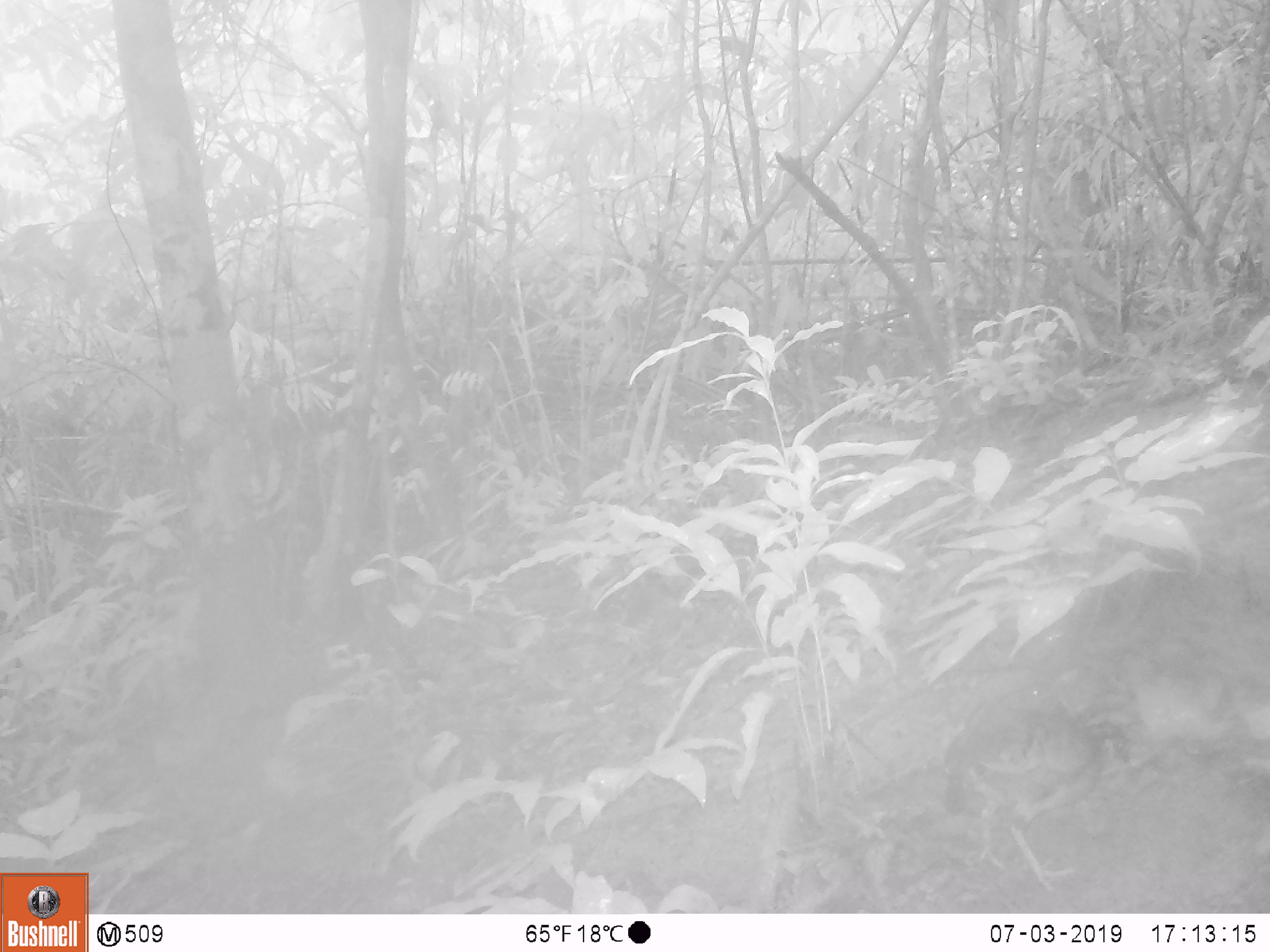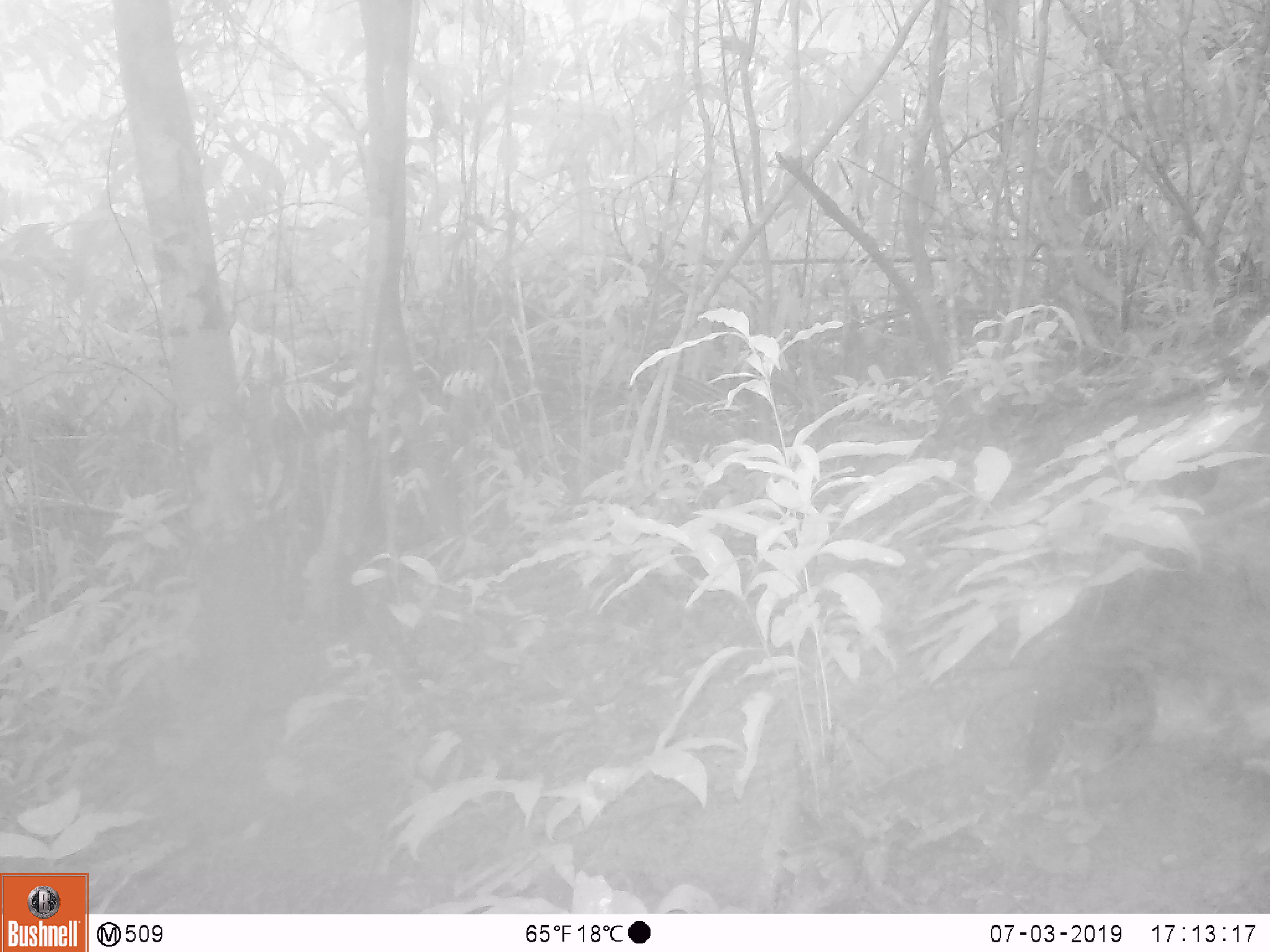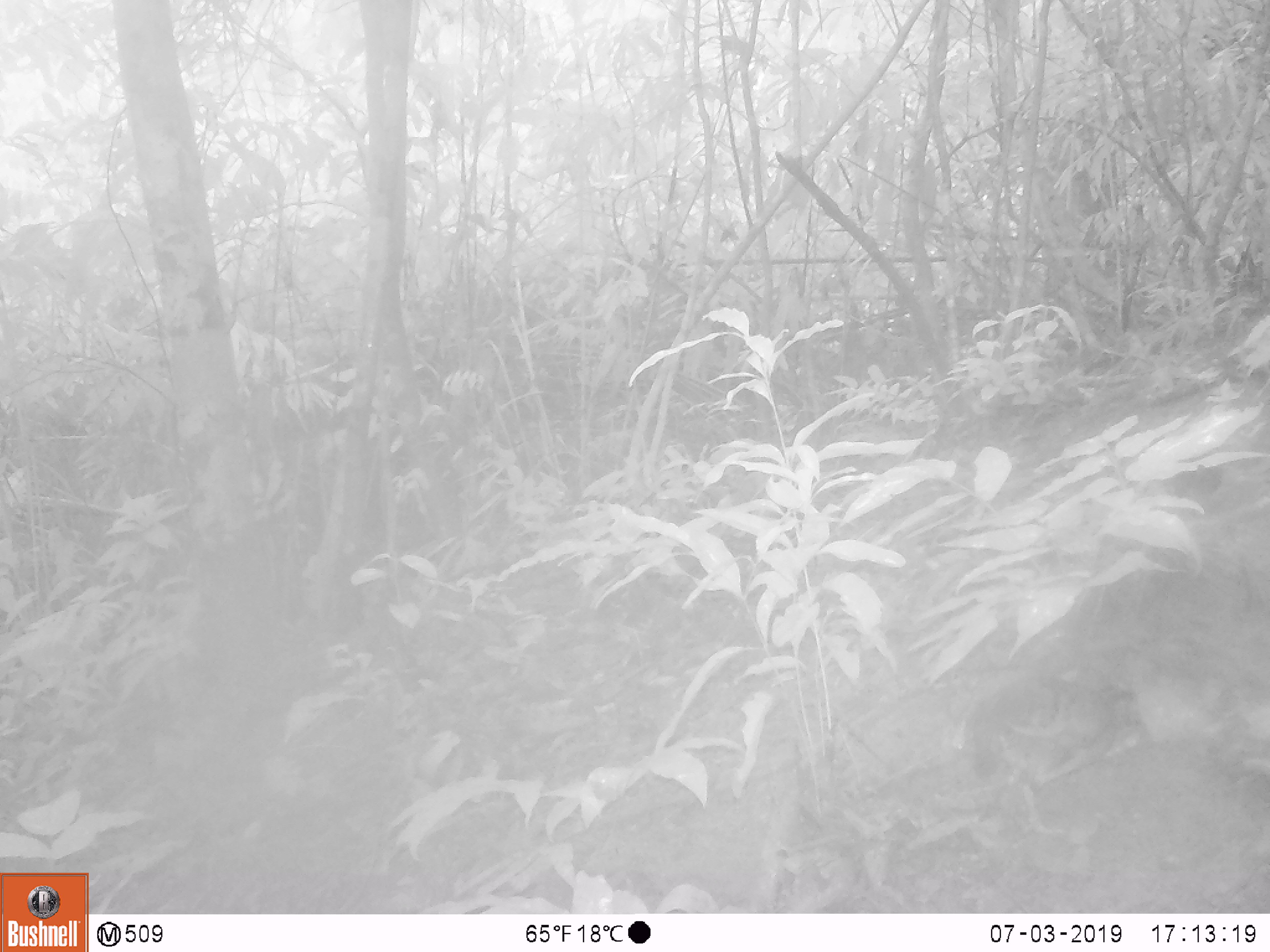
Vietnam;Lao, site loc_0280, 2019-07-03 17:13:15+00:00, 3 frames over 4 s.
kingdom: Animalia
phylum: Chordata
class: Aves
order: Galliformes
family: Phasianidae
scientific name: Phasianidae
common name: partridge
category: unidentified partridge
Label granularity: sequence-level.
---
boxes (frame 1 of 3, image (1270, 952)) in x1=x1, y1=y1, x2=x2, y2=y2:
unidentified partridge: x1=941, y1=708, x2=1131, y2=893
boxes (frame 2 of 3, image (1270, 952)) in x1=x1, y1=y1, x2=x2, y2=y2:
unidentified partridge: x1=1012, y1=661, x2=1157, y2=797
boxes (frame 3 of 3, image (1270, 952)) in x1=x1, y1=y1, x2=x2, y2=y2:
unidentified partridge: x1=970, y1=673, x2=1143, y2=836